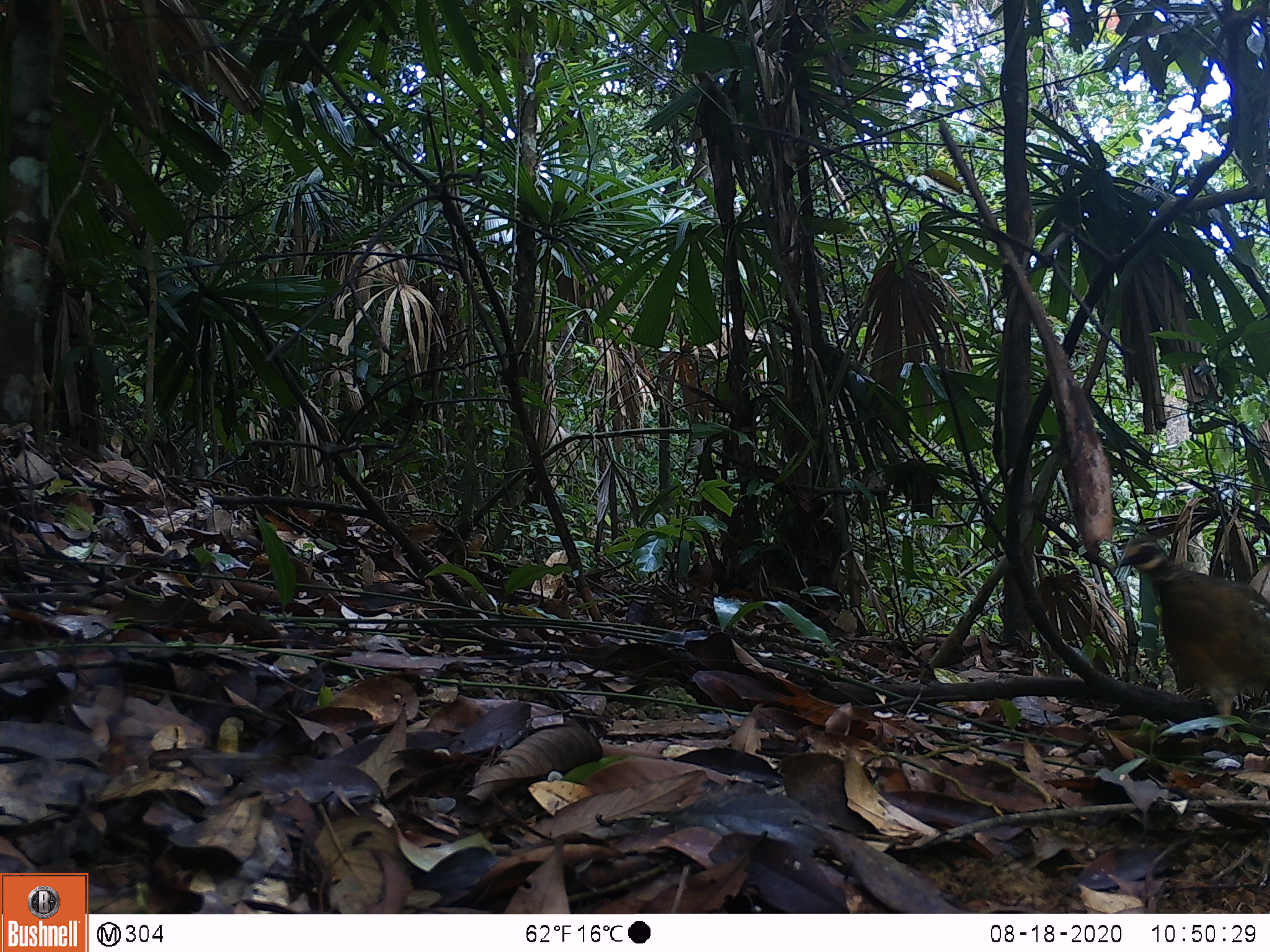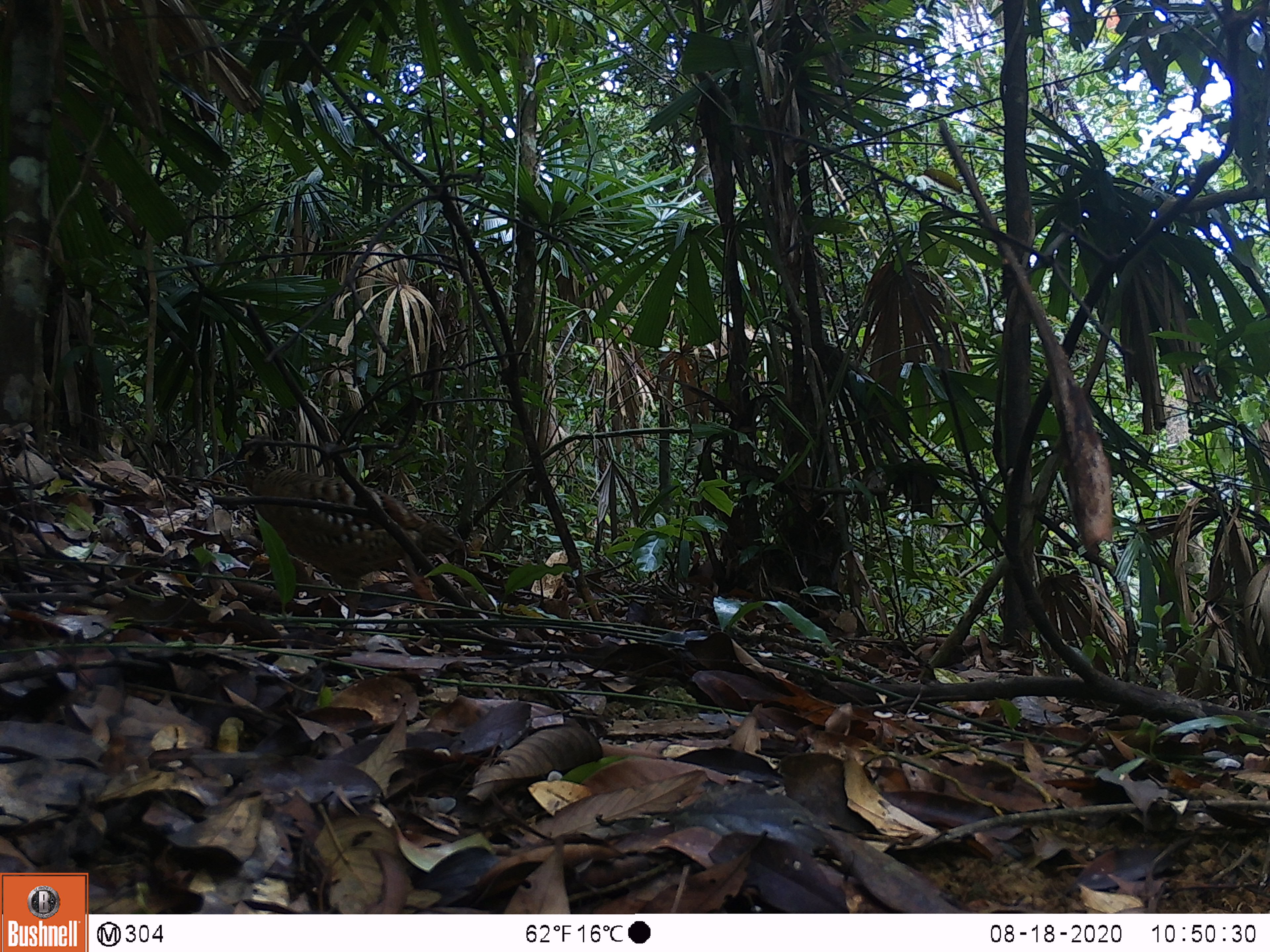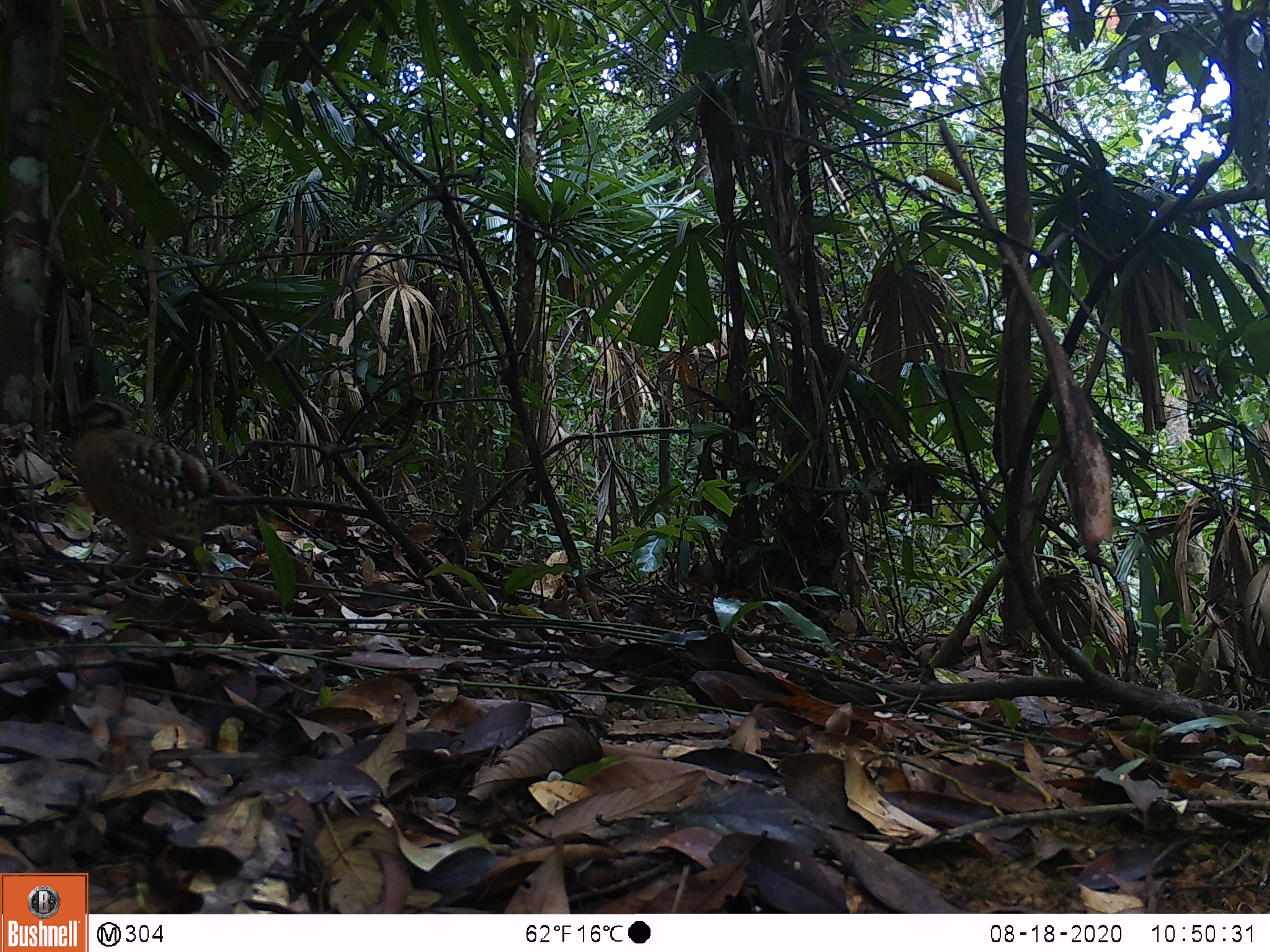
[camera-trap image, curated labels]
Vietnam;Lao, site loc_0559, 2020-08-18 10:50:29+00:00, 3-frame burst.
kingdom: Animalia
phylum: Chordata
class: Aves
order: Galliformes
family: Phasianidae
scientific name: Phasianidae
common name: partridge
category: unidentified partridge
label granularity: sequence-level